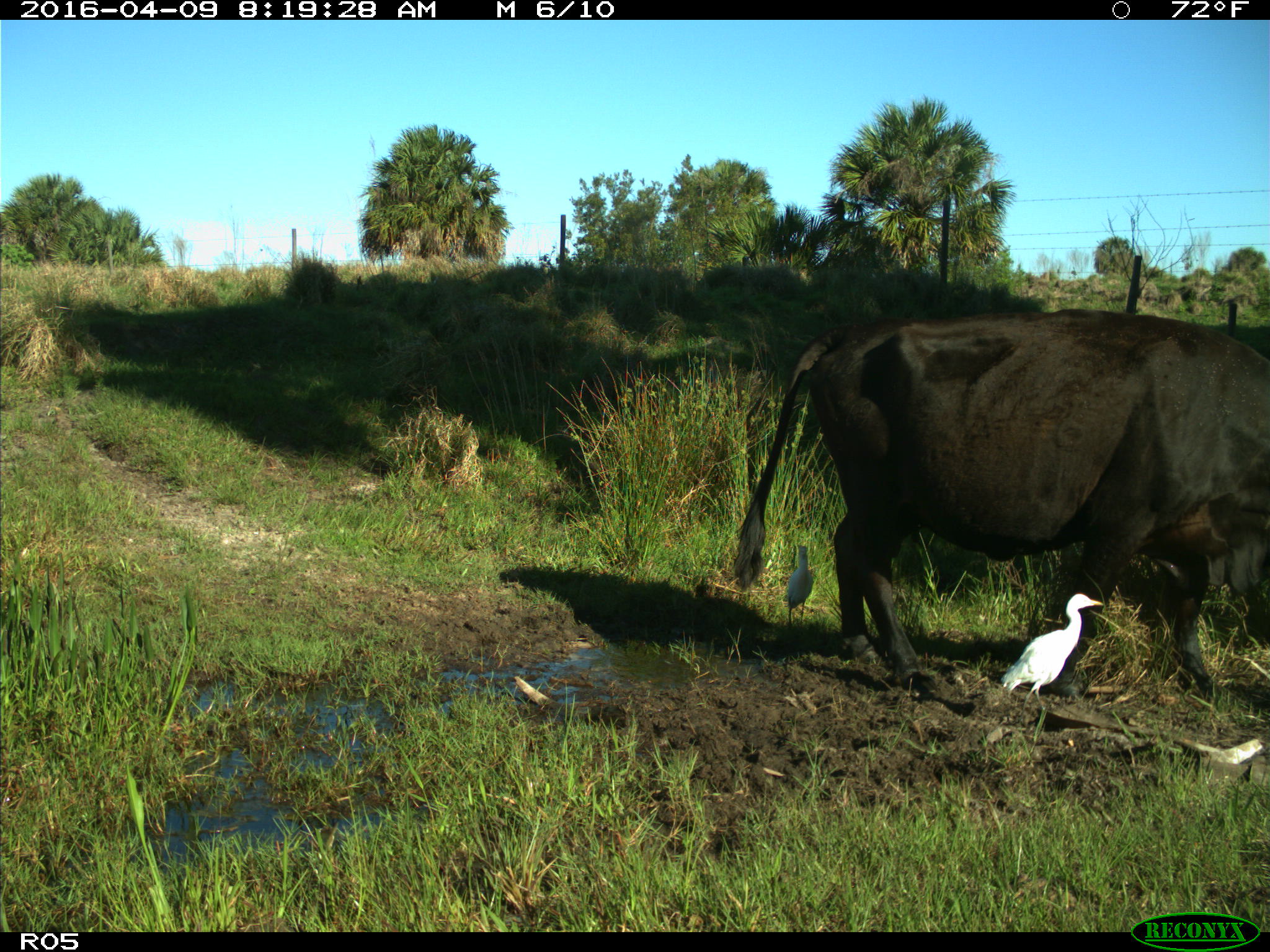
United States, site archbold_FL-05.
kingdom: Animalia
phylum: Chordata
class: Mammalia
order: Artiodactyla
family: Bovidae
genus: Bos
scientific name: Bos taurus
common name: domestic cow